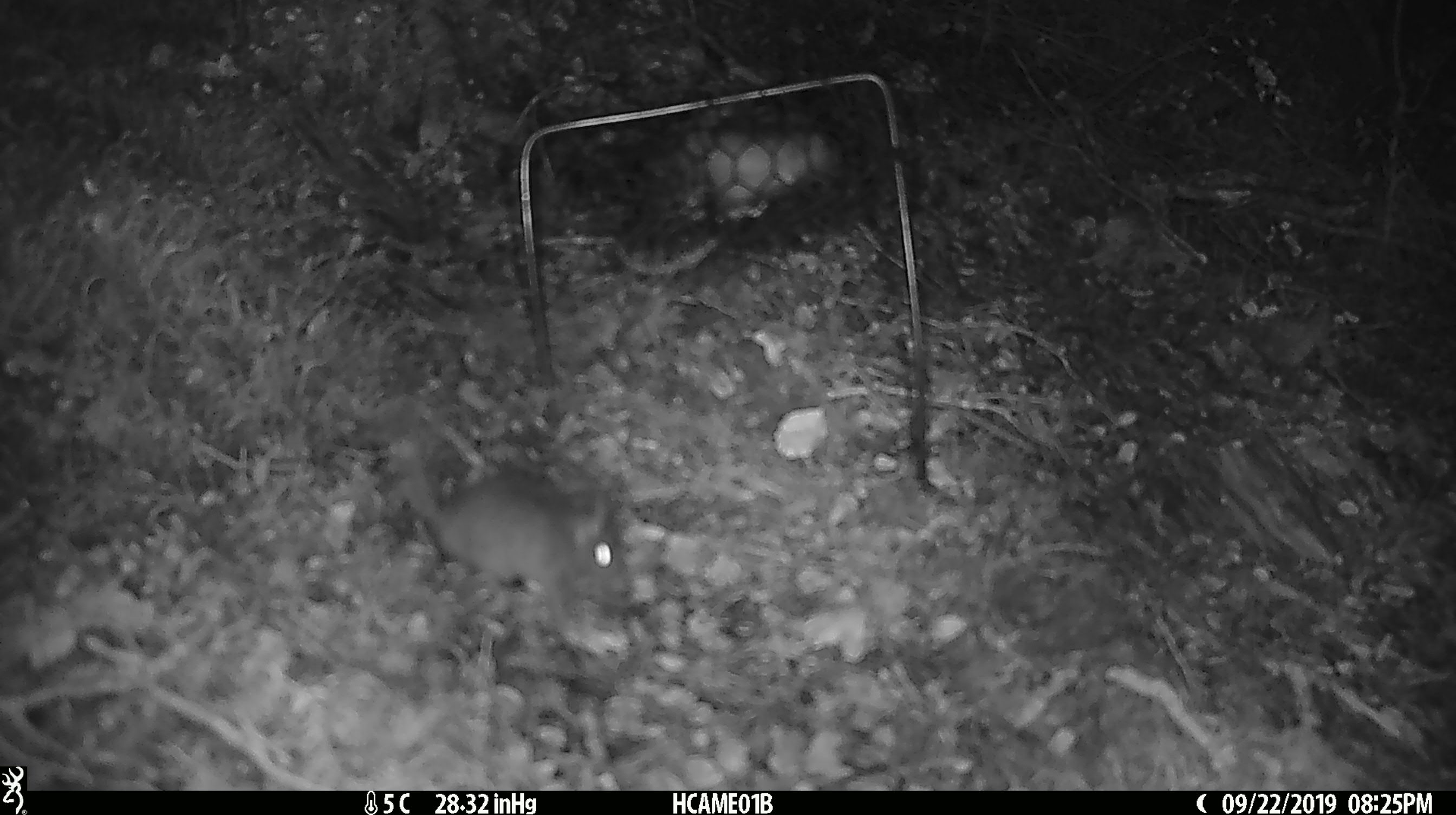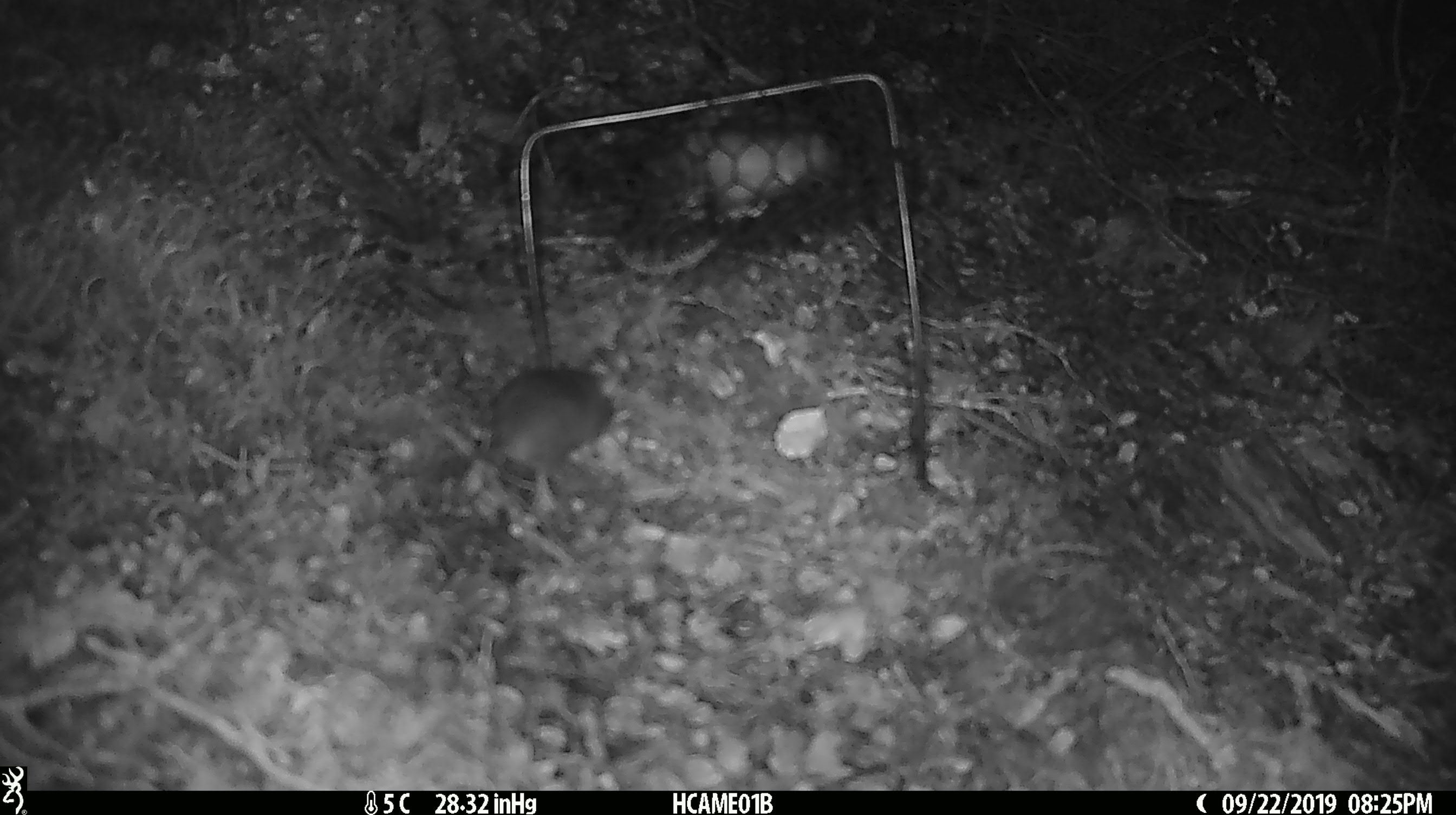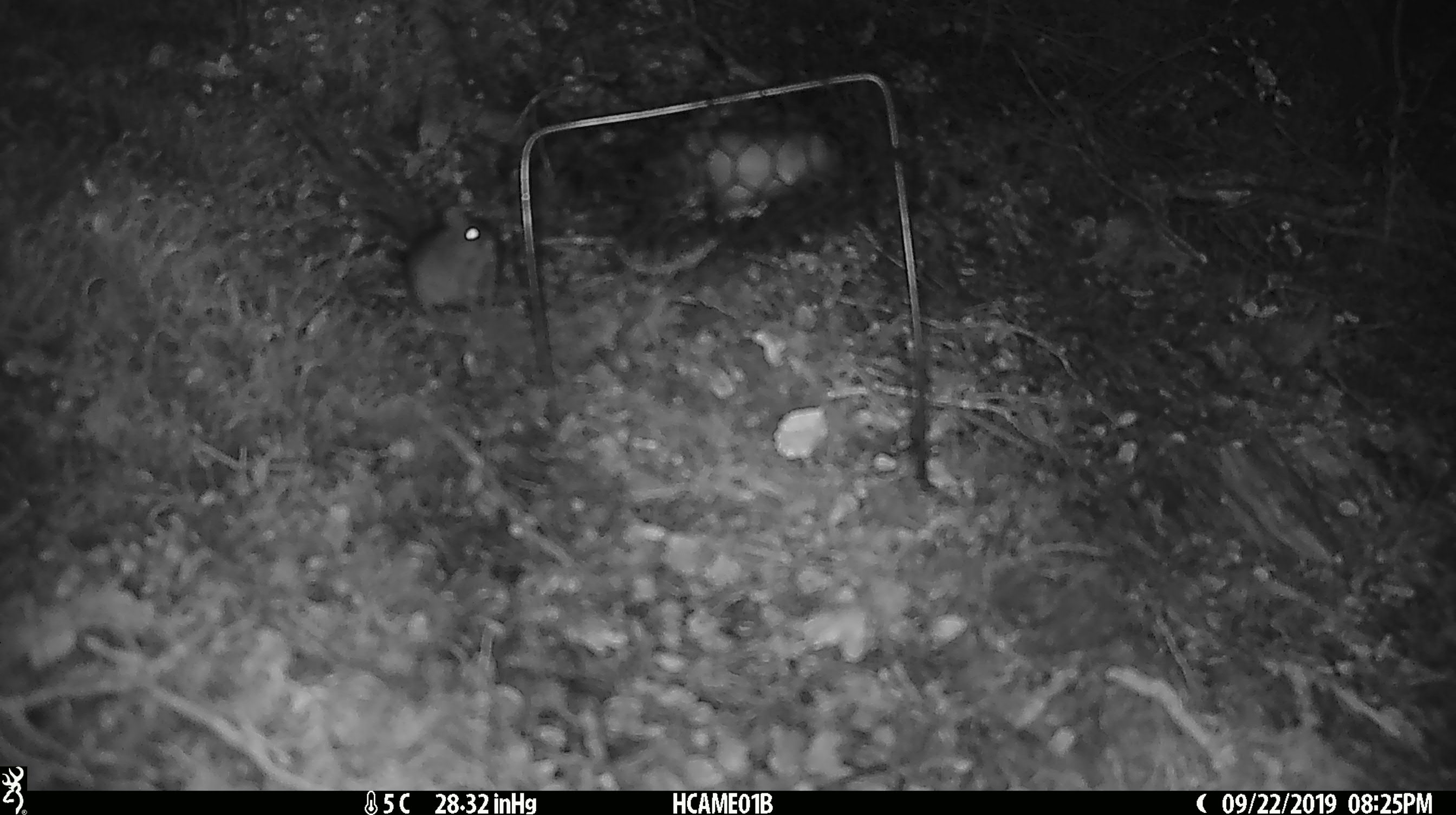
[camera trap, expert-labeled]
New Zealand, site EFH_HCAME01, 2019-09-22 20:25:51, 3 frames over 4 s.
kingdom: Animalia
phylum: Chordata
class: Mammalia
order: Rodentia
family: Muridae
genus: Mus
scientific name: Mus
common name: mouse